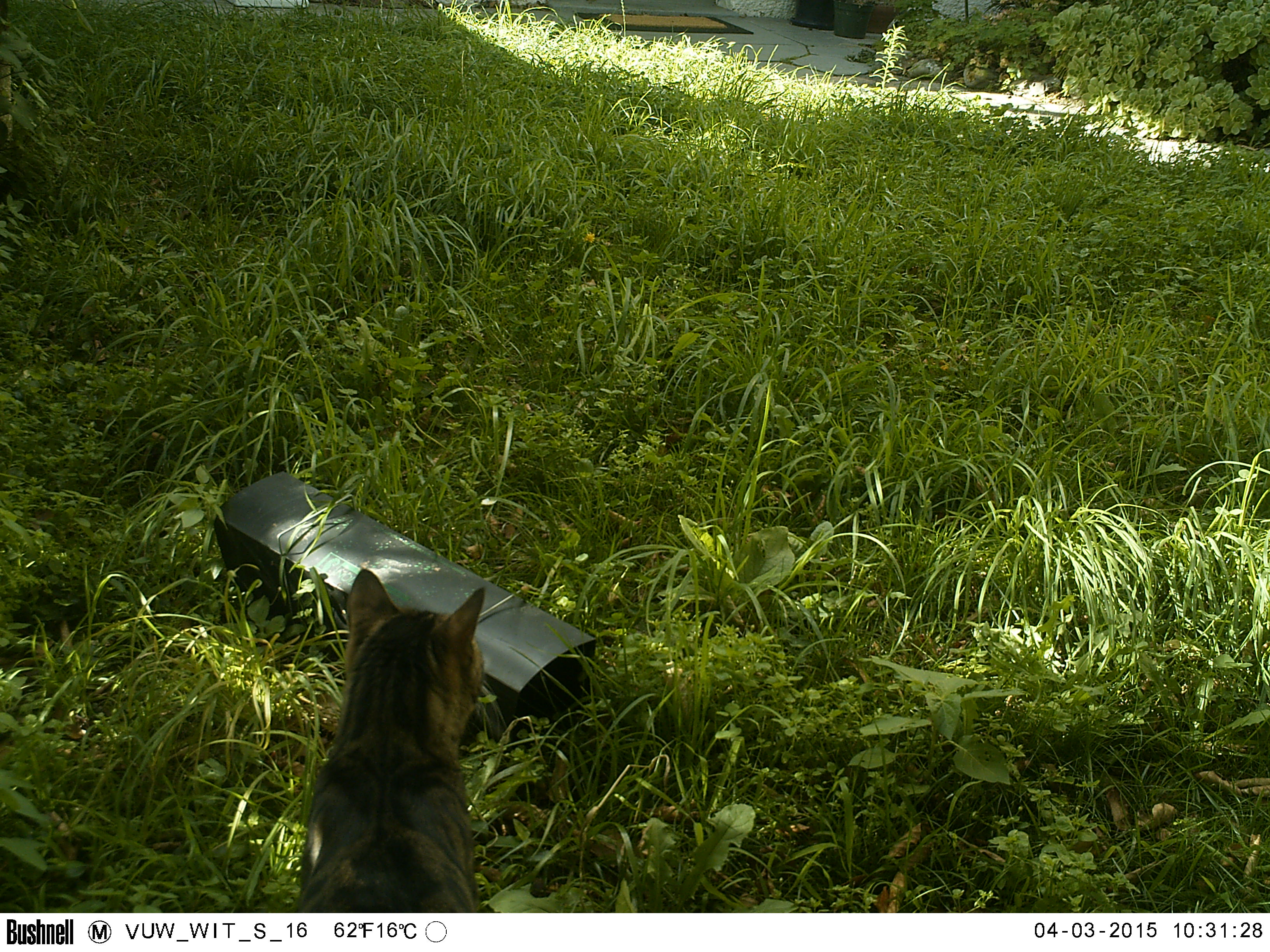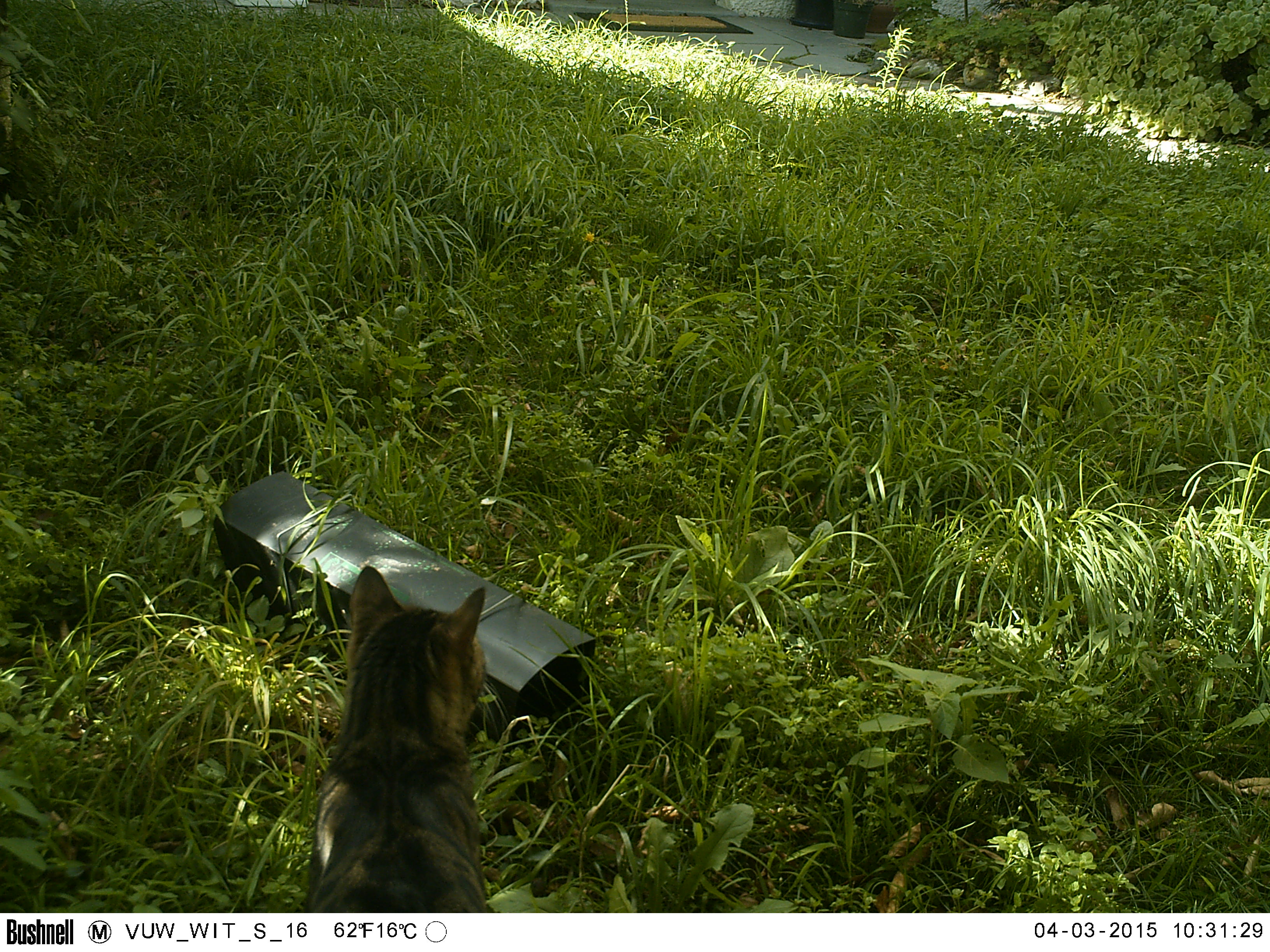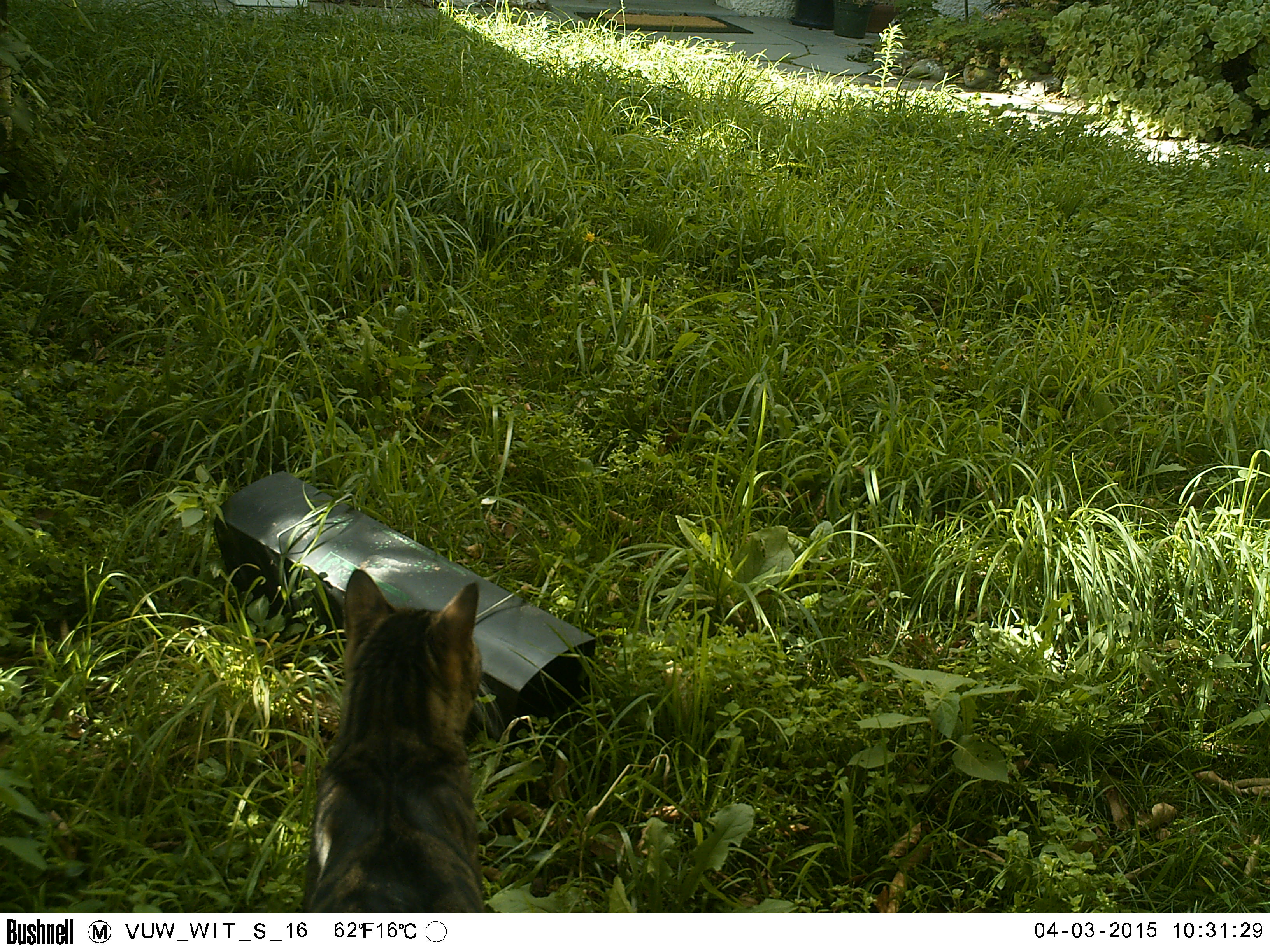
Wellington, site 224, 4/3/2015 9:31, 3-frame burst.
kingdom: Animalia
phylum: Chordata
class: Mammalia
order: Carnivora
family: Felidae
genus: Felis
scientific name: Felis catus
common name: cat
Cat (Felis catus).